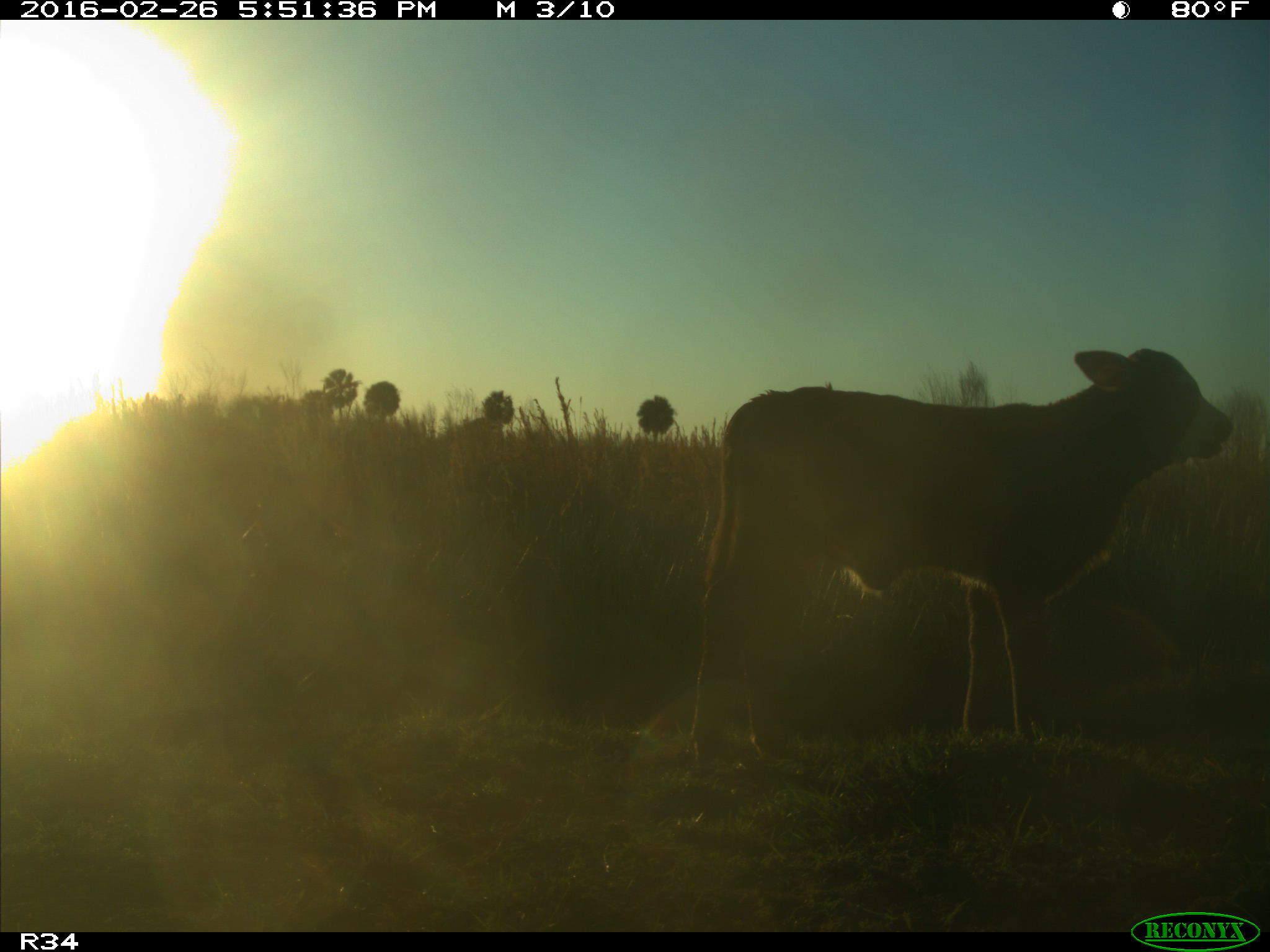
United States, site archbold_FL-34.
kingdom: Animalia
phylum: Chordata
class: Mammalia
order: Artiodactyla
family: Bovidae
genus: Bos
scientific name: Bos taurus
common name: domestic cow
Bos taurus (domestic cow).